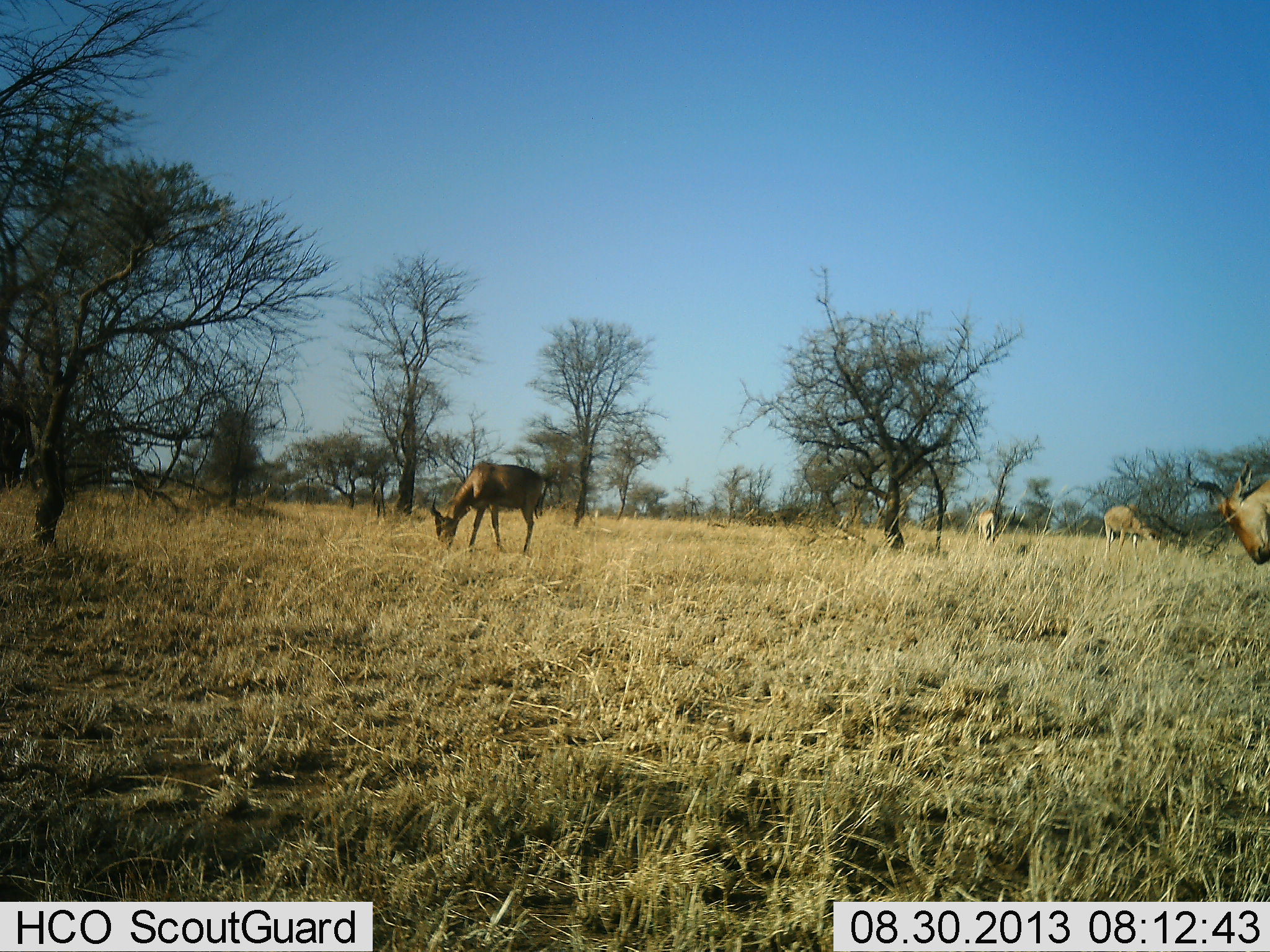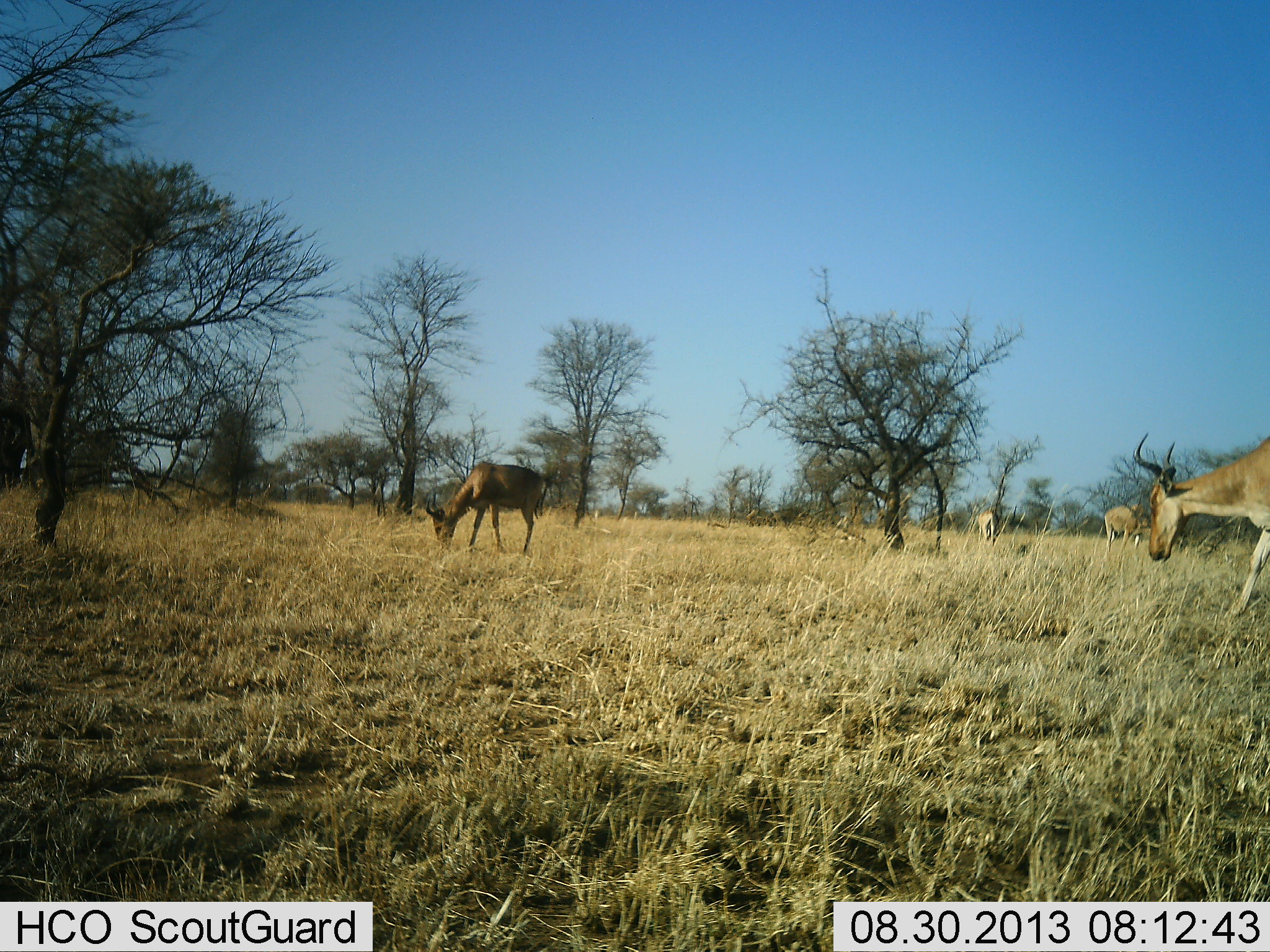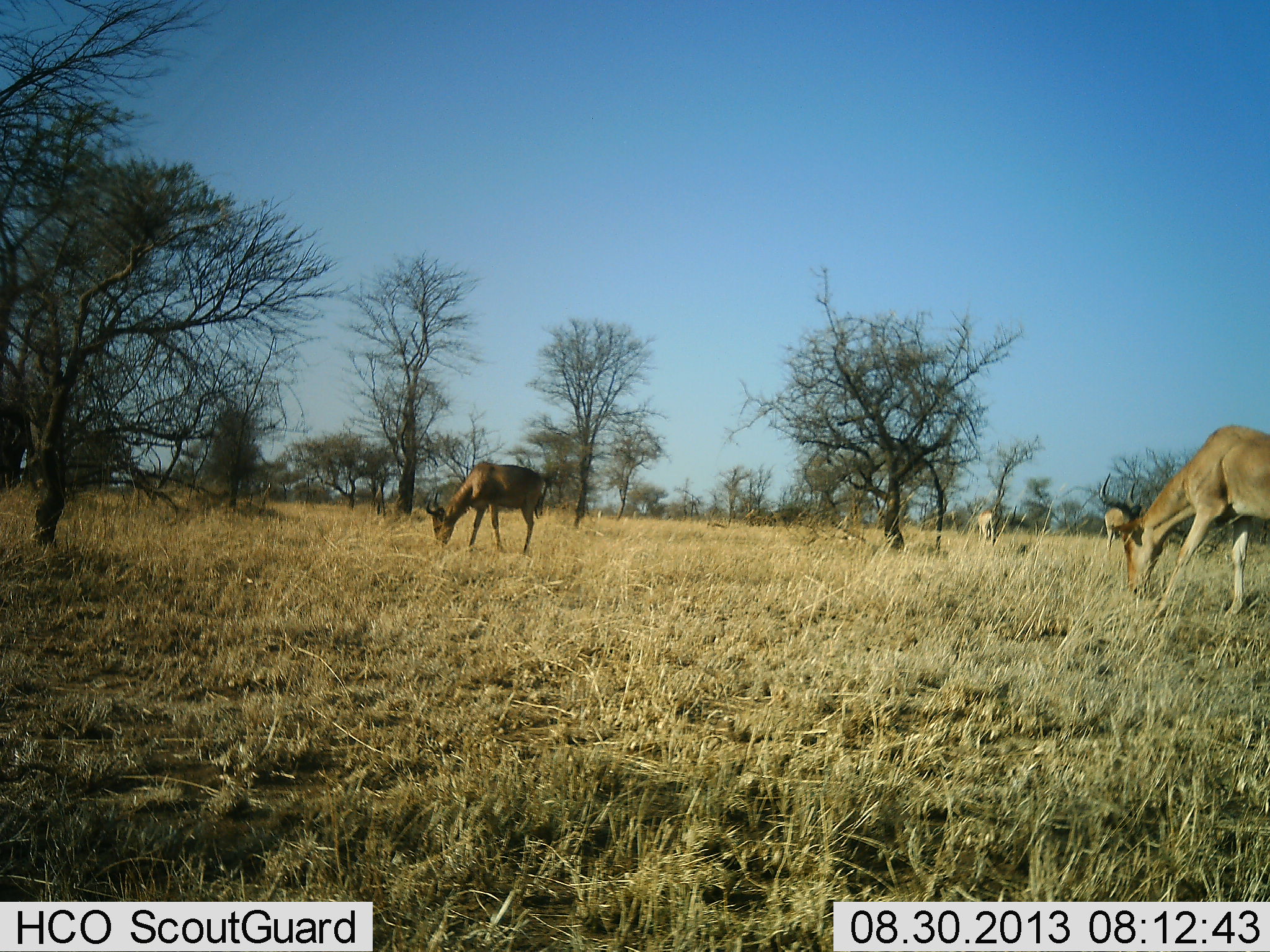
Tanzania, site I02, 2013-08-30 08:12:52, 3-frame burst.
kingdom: Animalia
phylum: Chordata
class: Mammalia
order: Artiodactyla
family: Bovidae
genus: Alcelaphus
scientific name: Alcelaphus buselaphus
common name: hartebeest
Hartebeest (Alcelaphus buselaphus), count 4. Behavior (volunteer vote fractions): standing 41%, resting 4%, moving 52%, interacting 0%. Young present (vote fraction): 0%. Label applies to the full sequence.